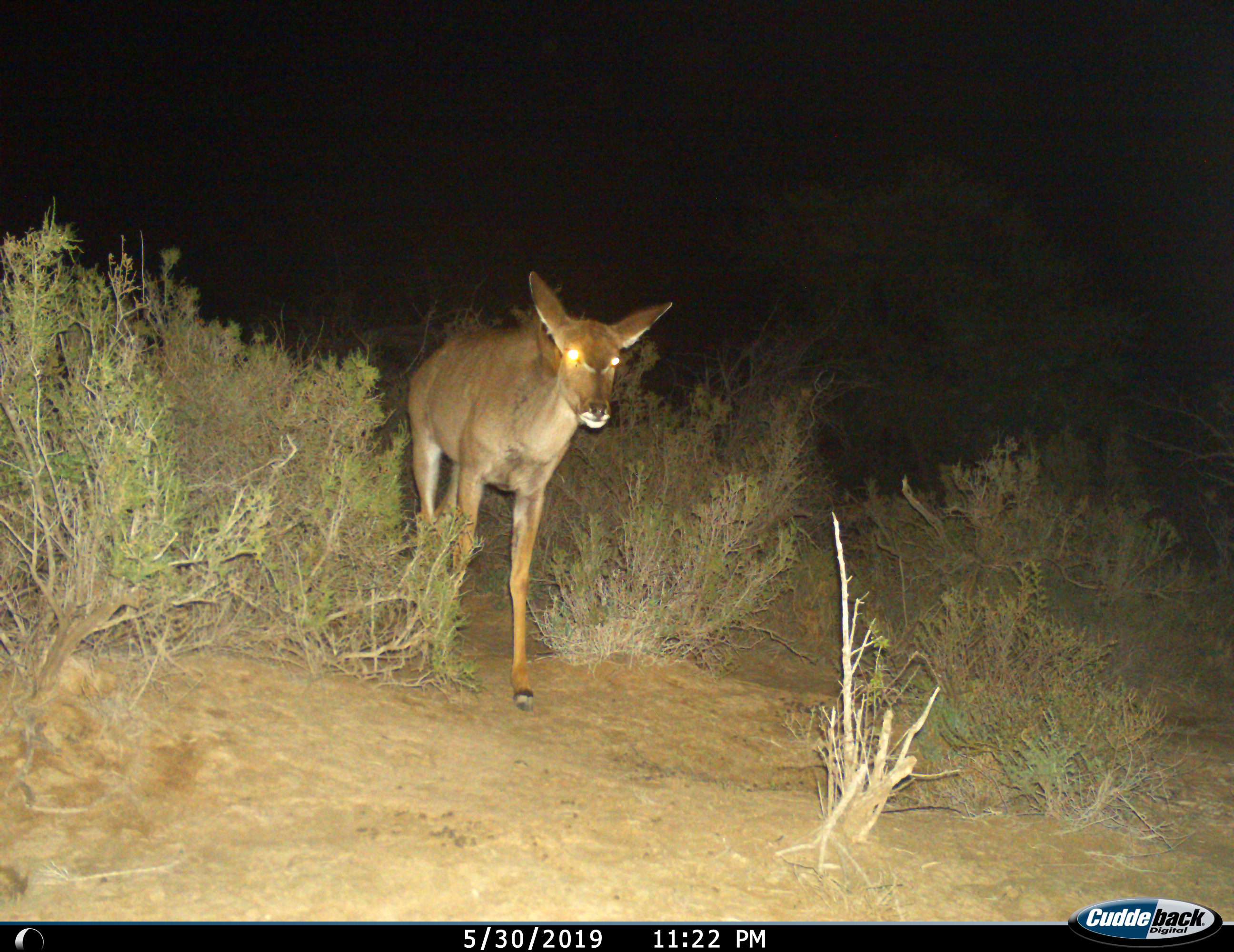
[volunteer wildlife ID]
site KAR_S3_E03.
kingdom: Animalia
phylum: Chordata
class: Mammalia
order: Artiodactyla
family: Bovidae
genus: Tragelaphus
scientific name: Tragelaphus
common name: kudu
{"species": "kudu (Tragelaphus)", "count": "1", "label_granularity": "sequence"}